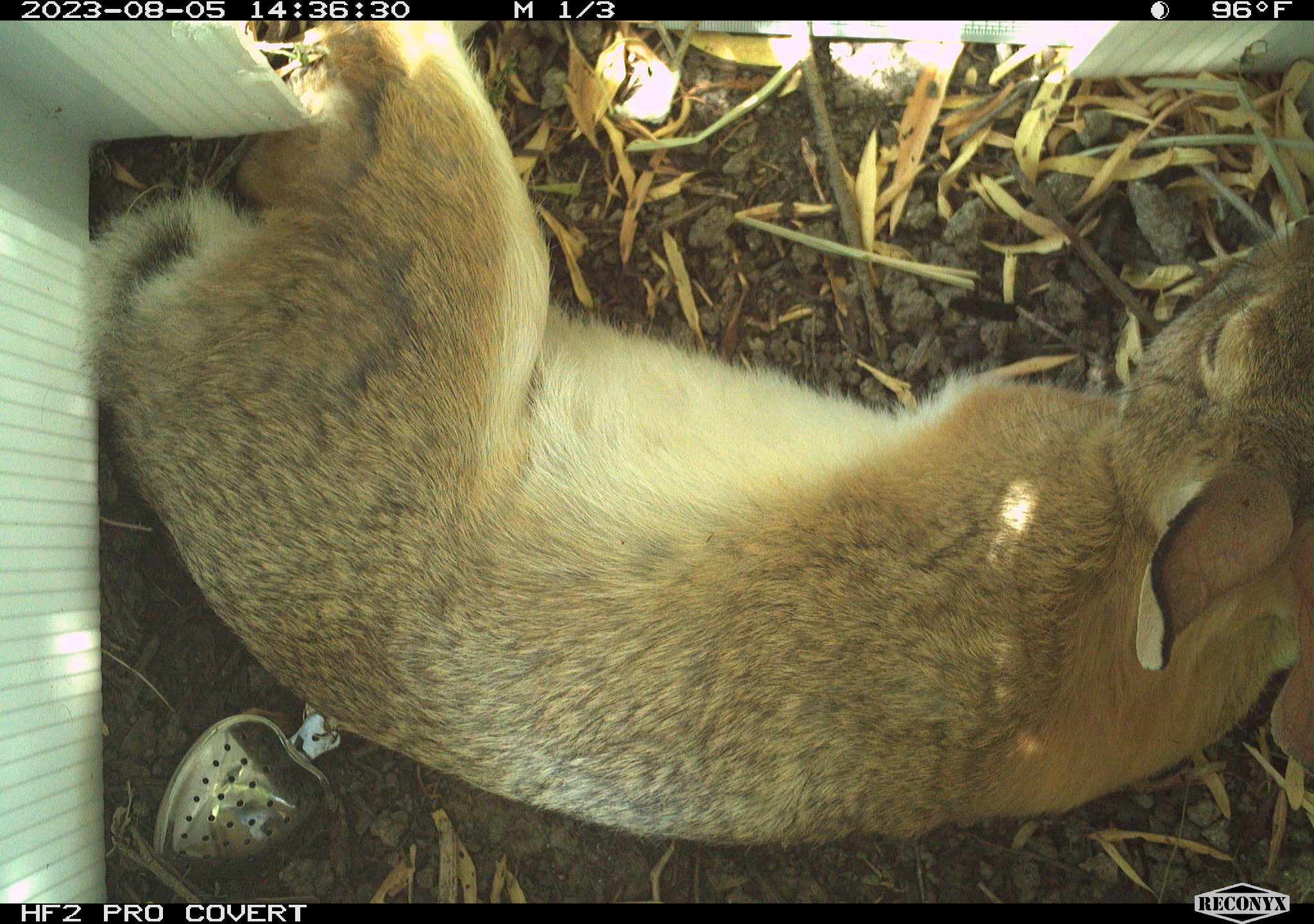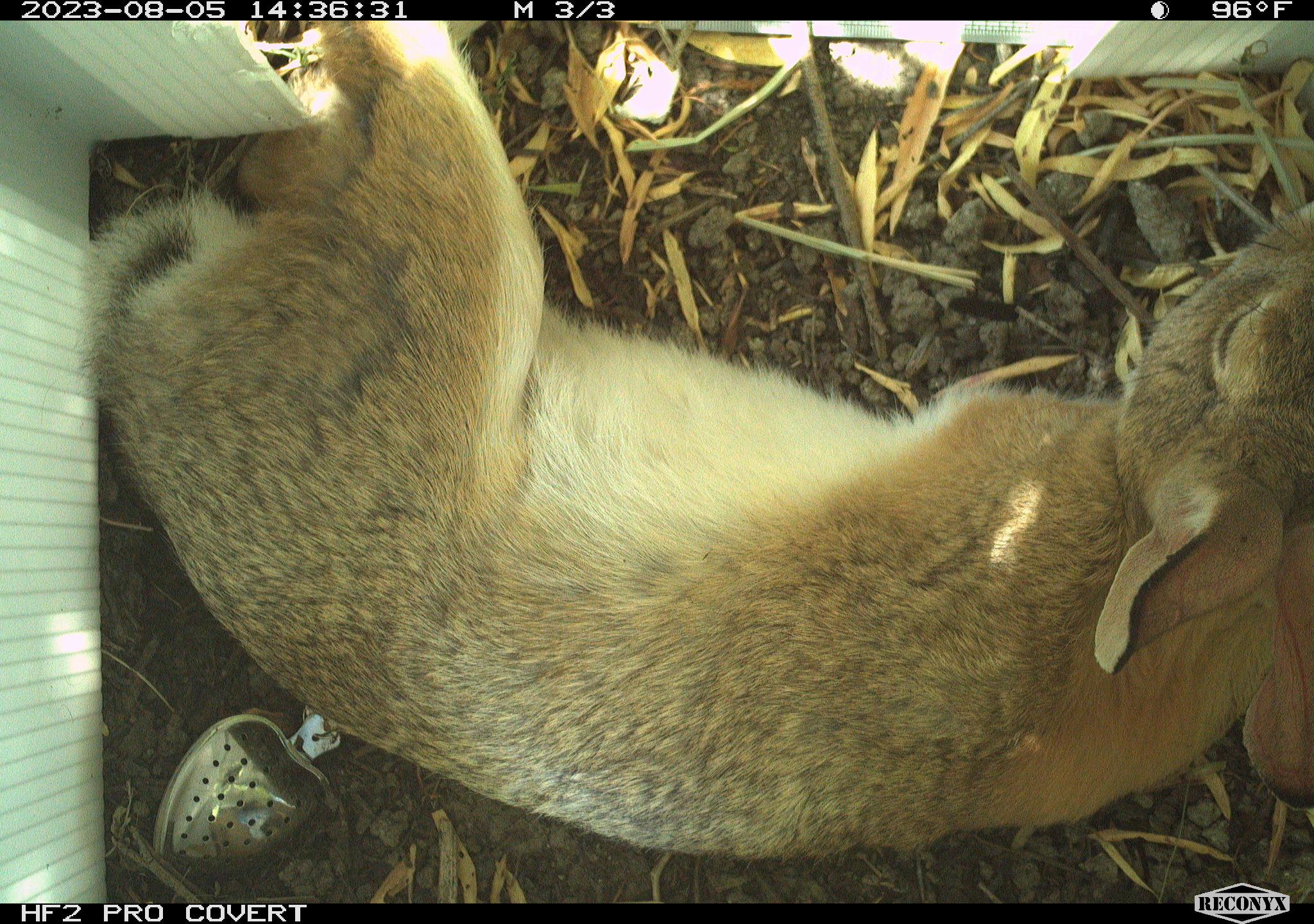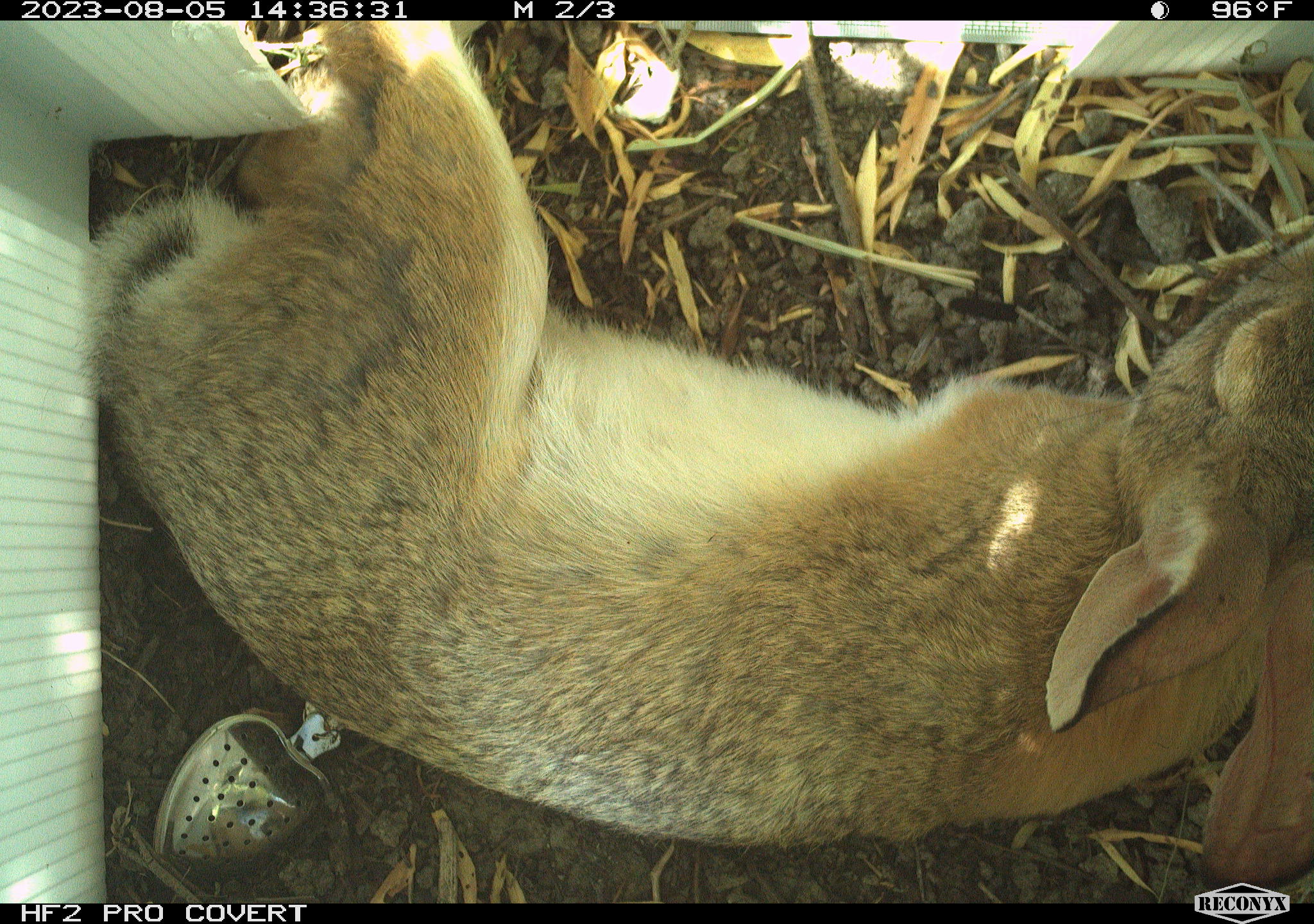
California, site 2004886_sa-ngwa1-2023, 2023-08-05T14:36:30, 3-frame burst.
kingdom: Animalia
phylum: Chordata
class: Mammalia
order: Lagomorpha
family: Leporidae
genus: Sylvilagus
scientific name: Sylvilagus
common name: cottontail rabbits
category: sylvilagus species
Sylvilagus species (cottontail rabbits) (Sylvilagus).